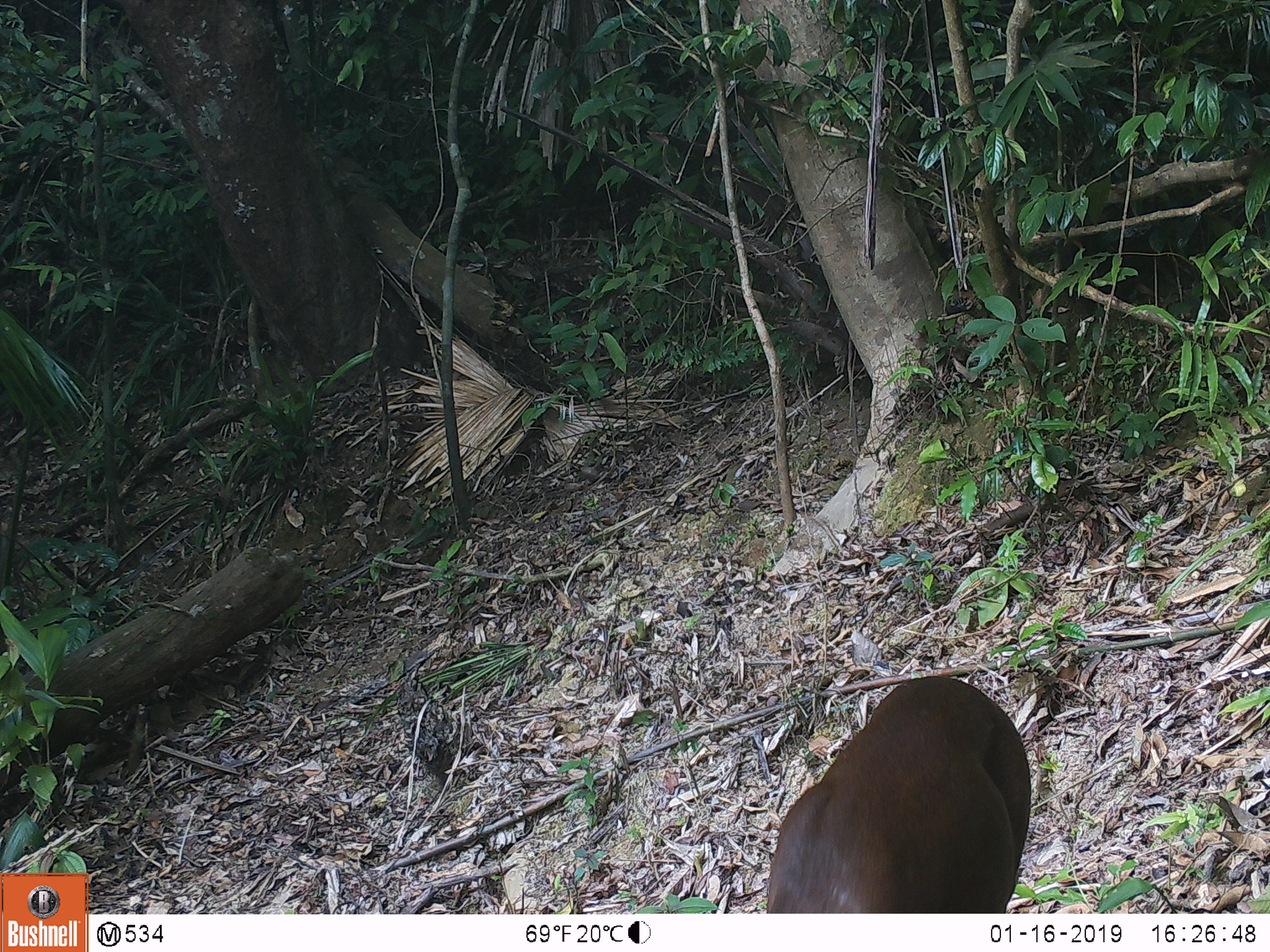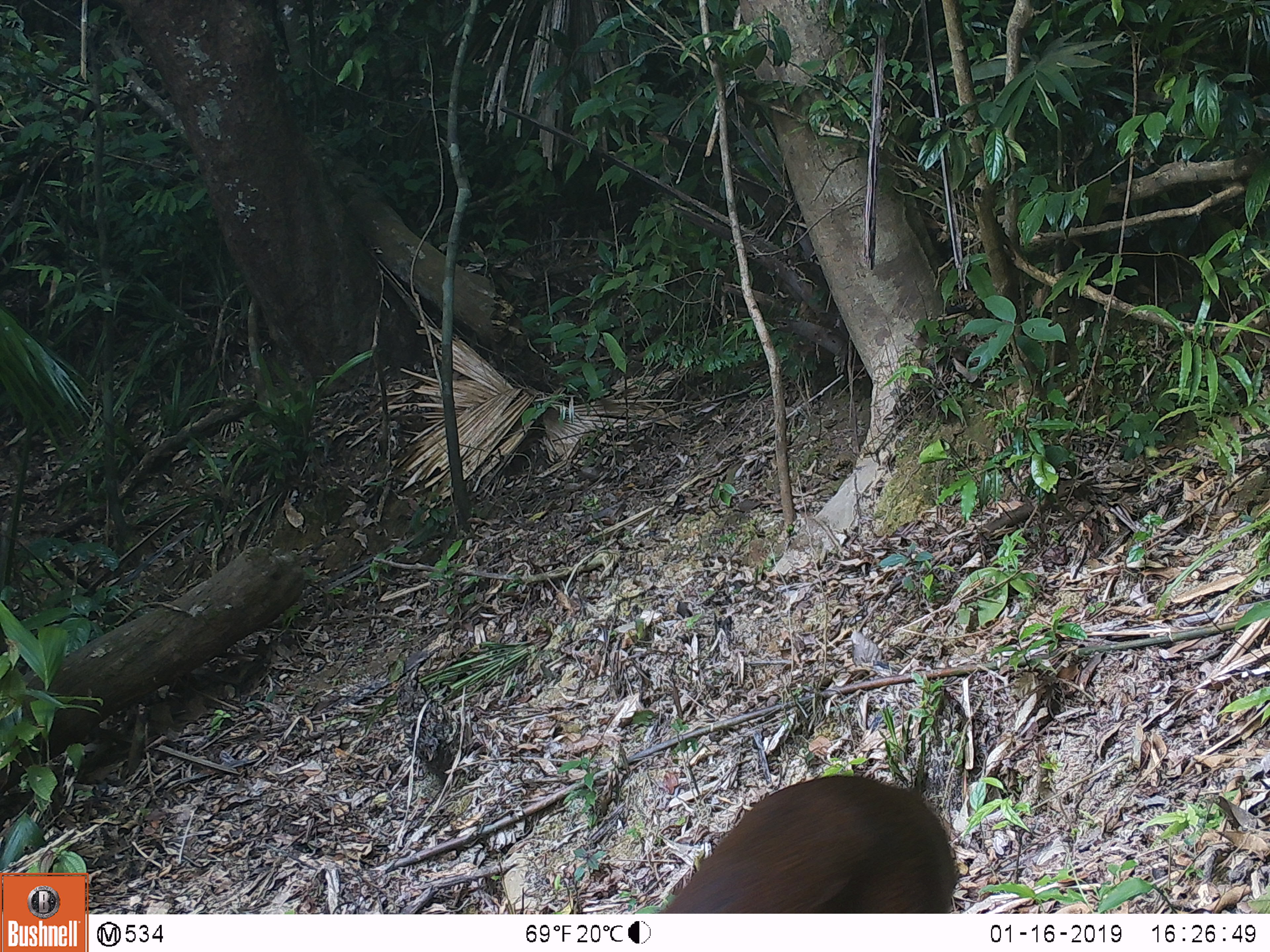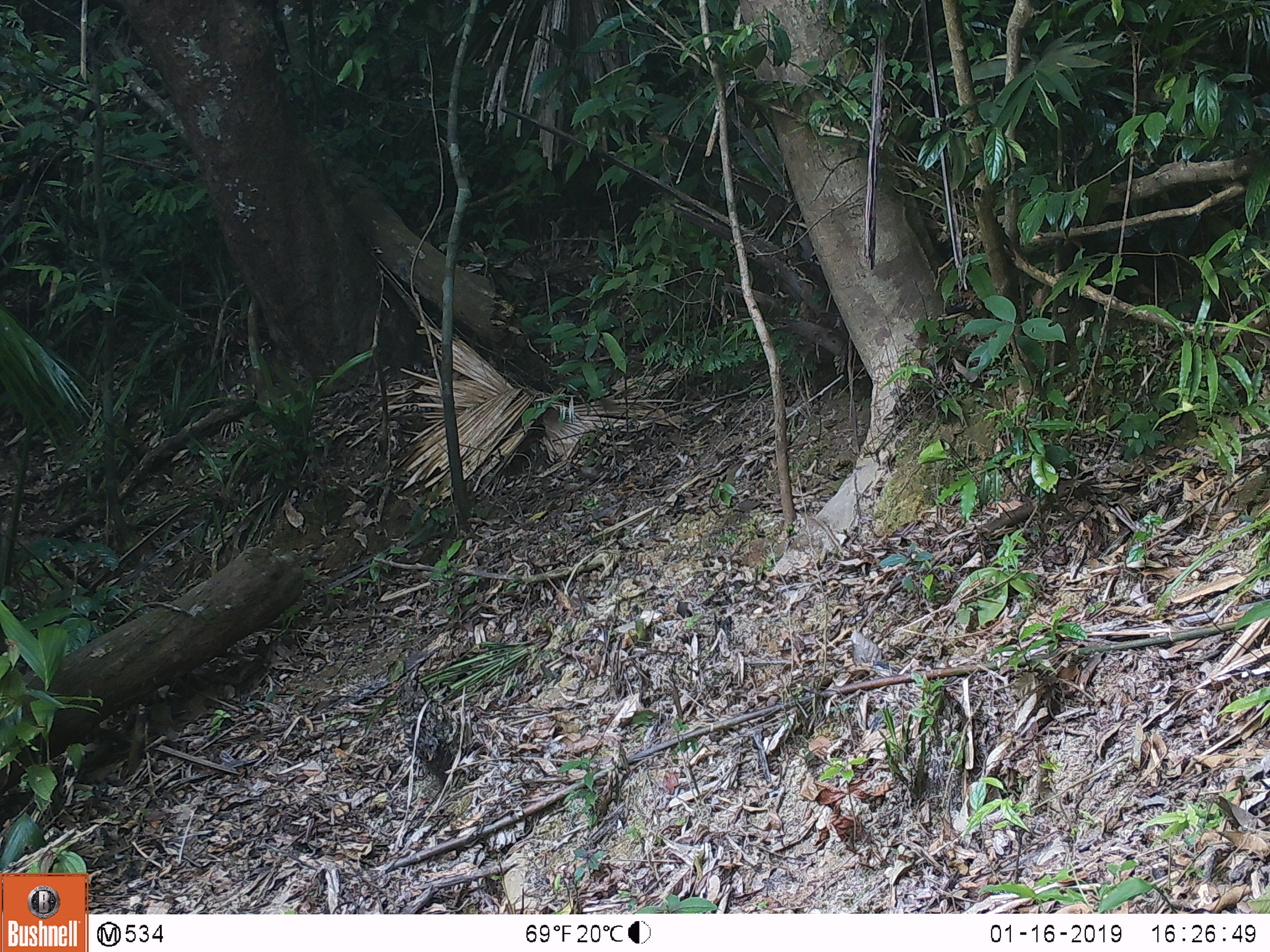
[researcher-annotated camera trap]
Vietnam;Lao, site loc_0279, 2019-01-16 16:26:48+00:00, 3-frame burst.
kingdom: Animalia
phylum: Chordata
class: Mammalia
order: Artiodactyla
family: Cervidae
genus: Muntiacus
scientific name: Muntiacus rooseveltorum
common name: roosevelt's muntjac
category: roosevelts muntjac group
Roosevelts muntjac group (roosevelt's muntjac) (Muntiacus rooseveltorum). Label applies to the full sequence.